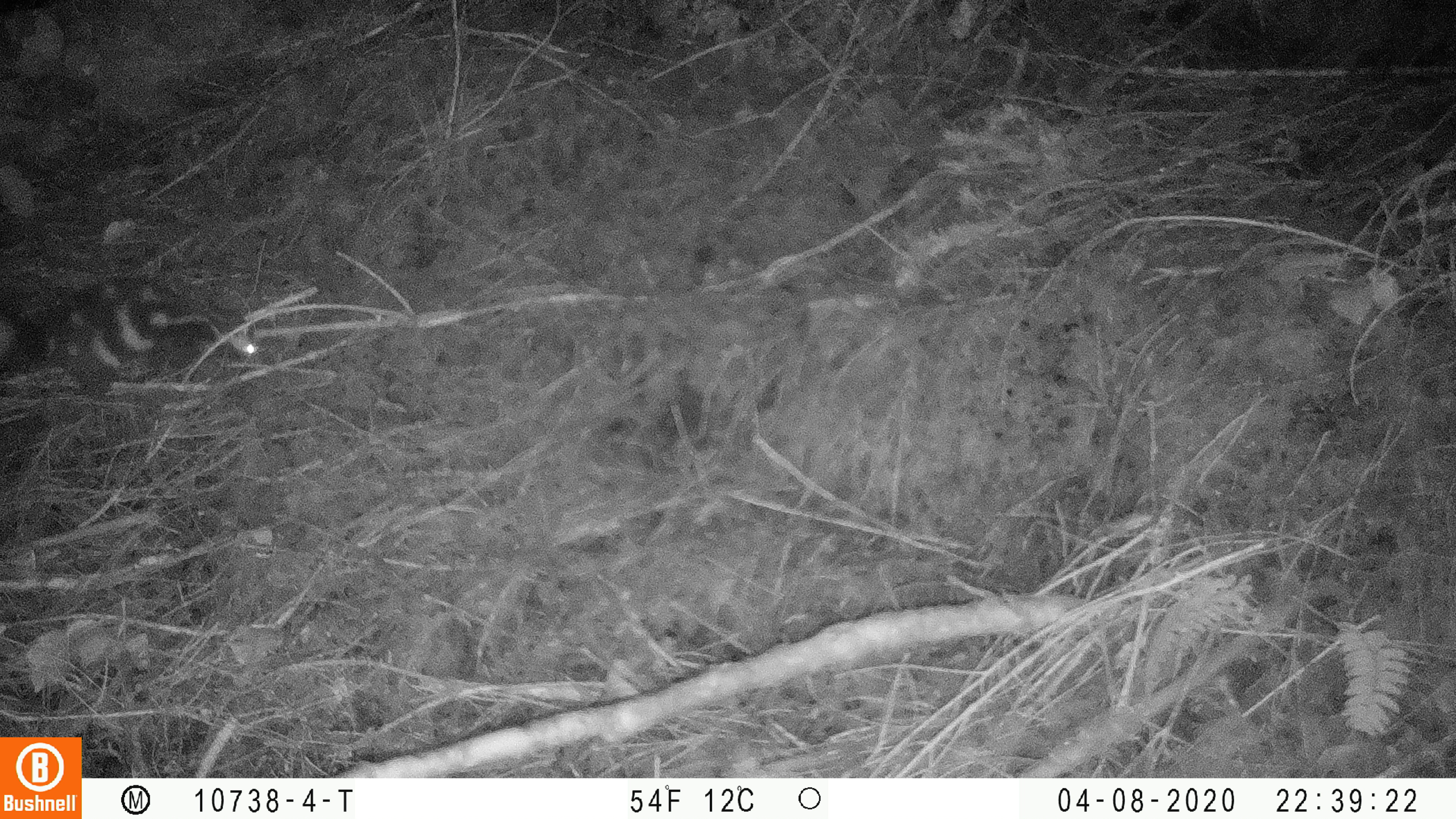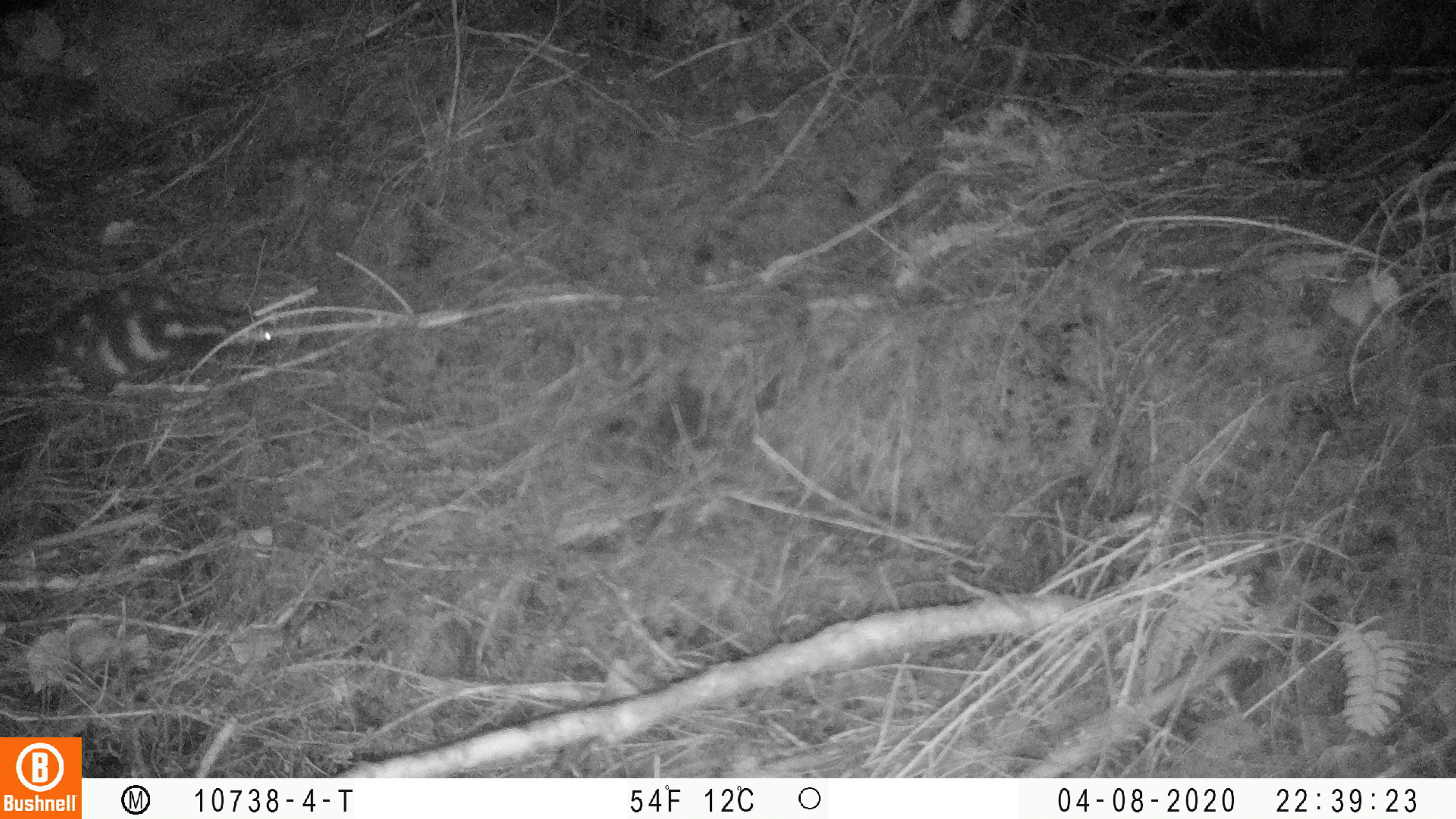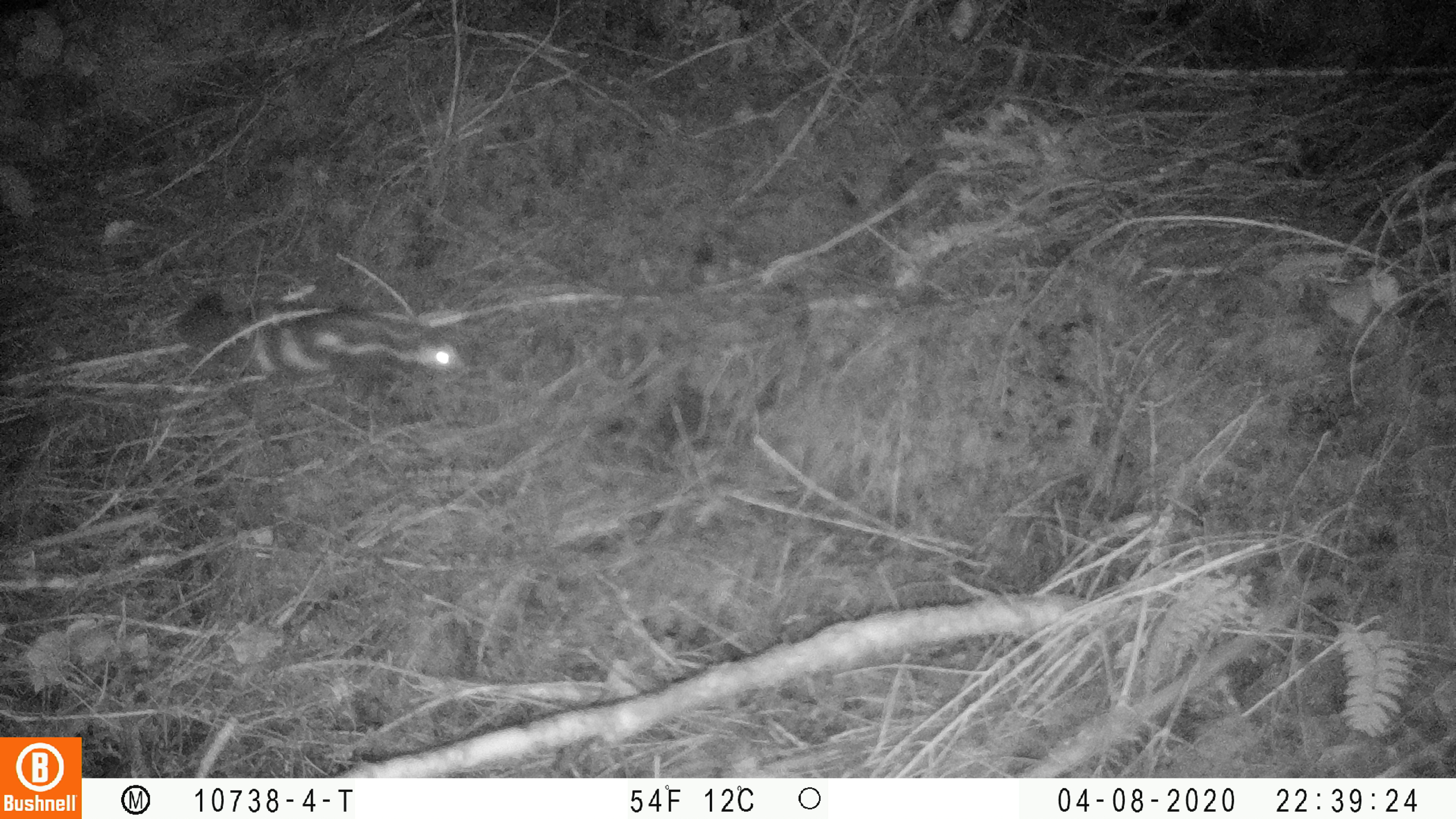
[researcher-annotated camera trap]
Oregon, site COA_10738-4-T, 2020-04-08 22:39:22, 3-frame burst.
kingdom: Animalia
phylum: Chordata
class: Mammalia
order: Carnivora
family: Mephitidae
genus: Spilogale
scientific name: Spilogale gracilis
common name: western spotted skunk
Western spotted skunk (Spilogale gracilis).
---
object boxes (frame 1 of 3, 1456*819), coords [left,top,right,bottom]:
western spotted skunk: [0,266,256,399]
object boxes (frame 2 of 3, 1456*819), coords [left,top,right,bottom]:
western spotted skunk: [0,272,272,404]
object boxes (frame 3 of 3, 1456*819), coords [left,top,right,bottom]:
western spotted skunk: [167,275,474,404]